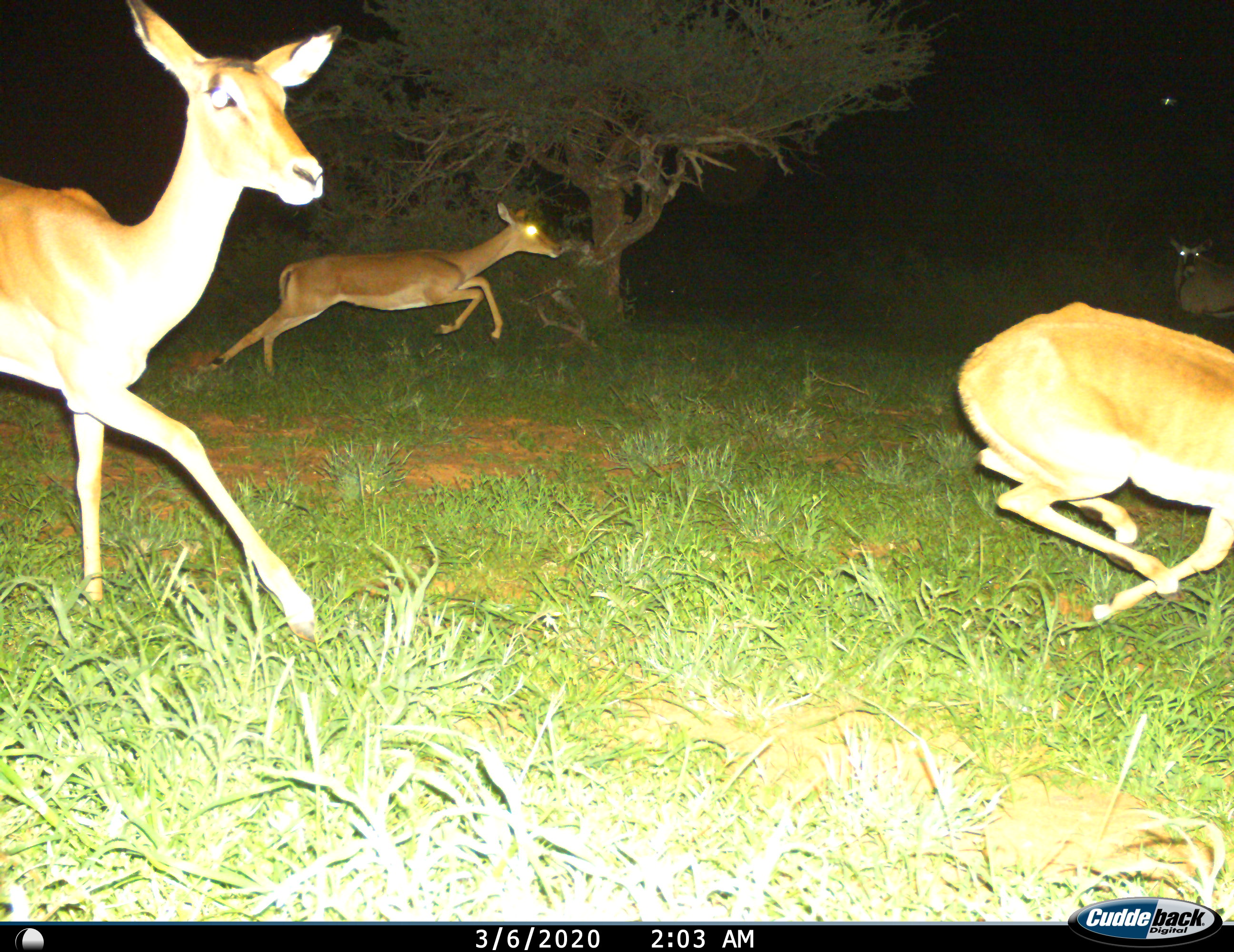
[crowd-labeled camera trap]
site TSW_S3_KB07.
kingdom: Animalia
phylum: Chordata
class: Mammalia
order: Artiodactyla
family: Bovidae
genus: Aepyceros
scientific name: Aepyceros melampus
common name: impala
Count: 3.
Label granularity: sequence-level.